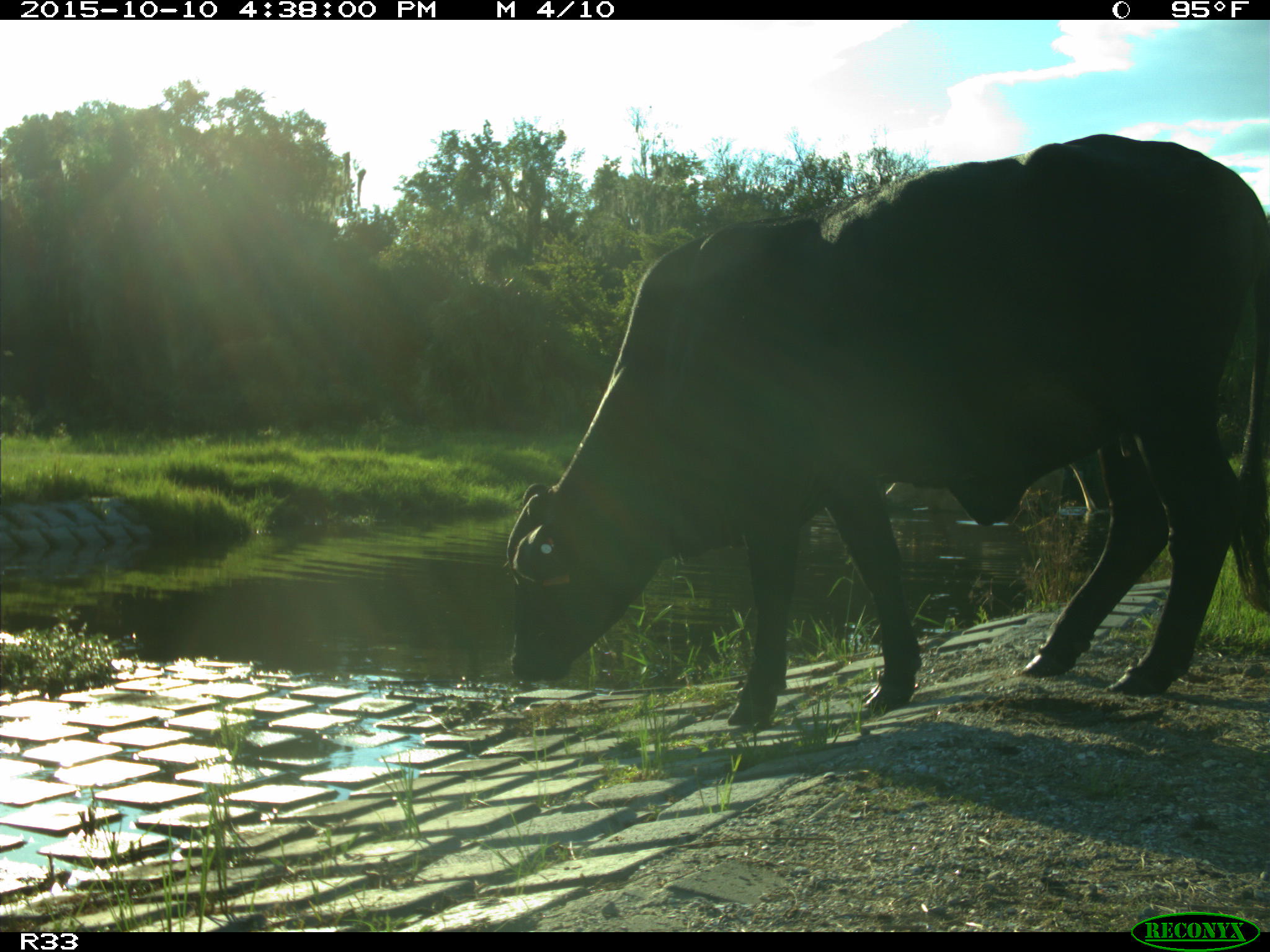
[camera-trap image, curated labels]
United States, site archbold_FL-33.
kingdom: Animalia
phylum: Chordata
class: Mammalia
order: Artiodactyla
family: Bovidae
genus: Bos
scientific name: Bos taurus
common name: domestic cow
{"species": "Bos taurus (domestic cow)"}